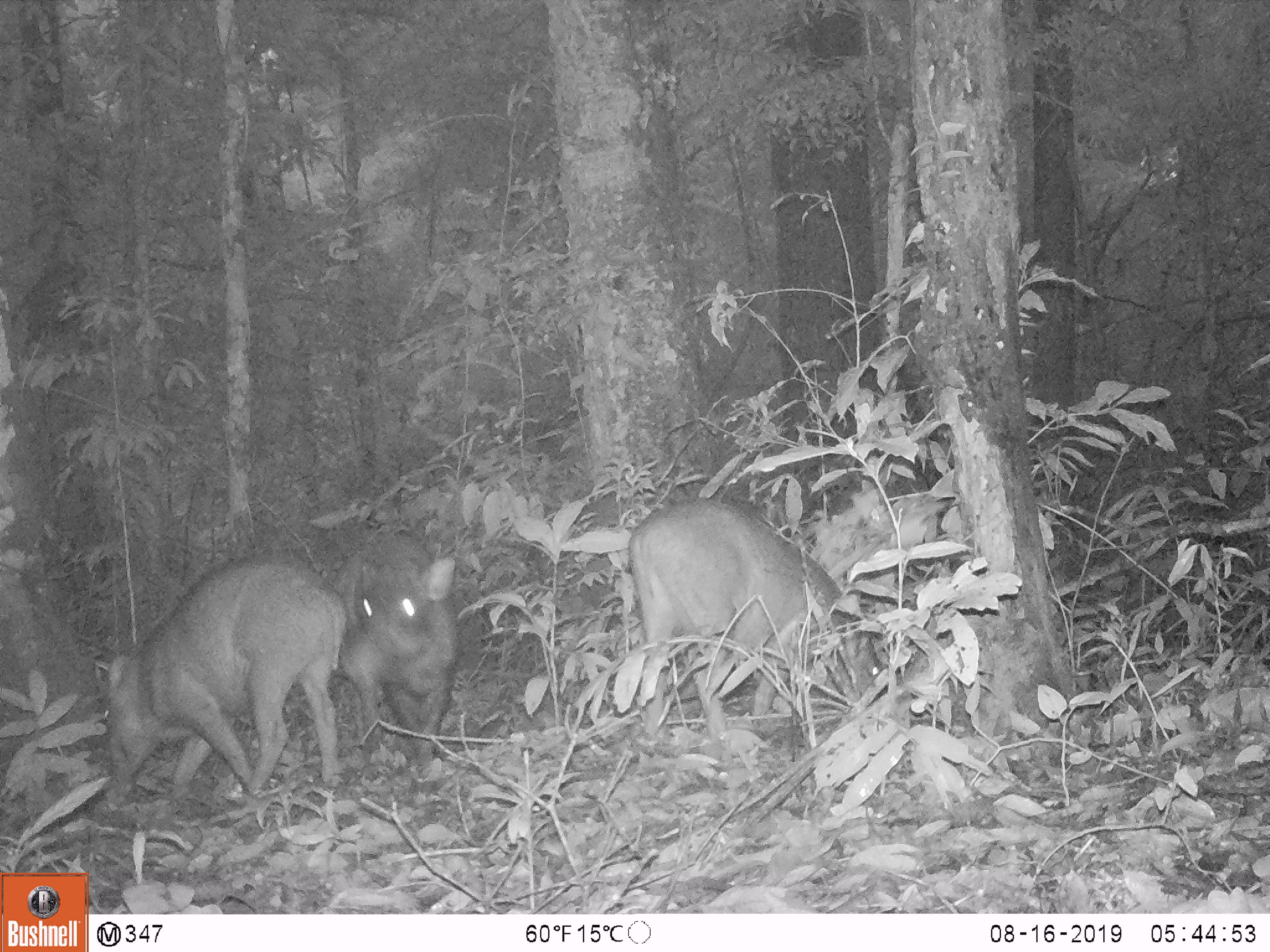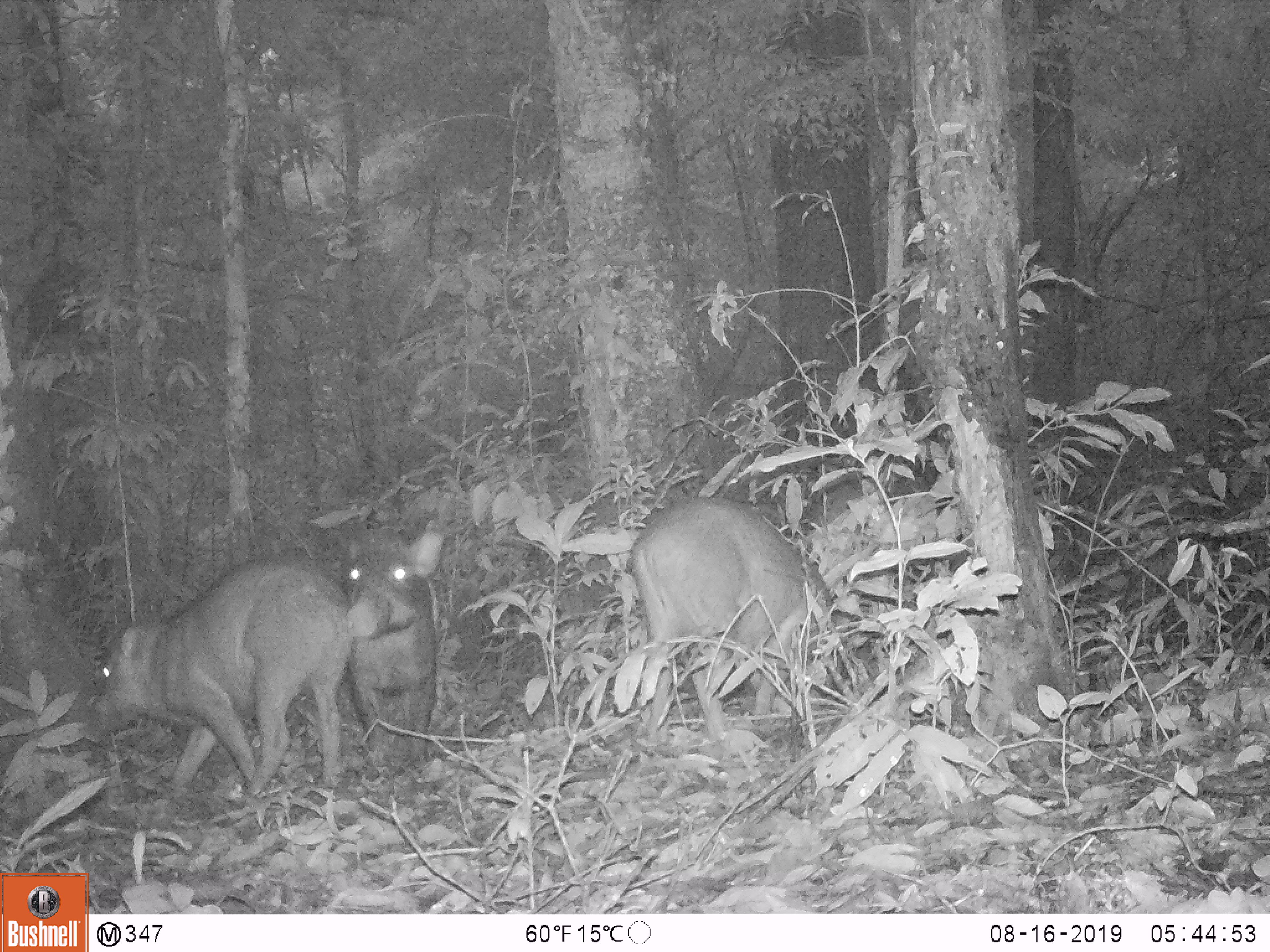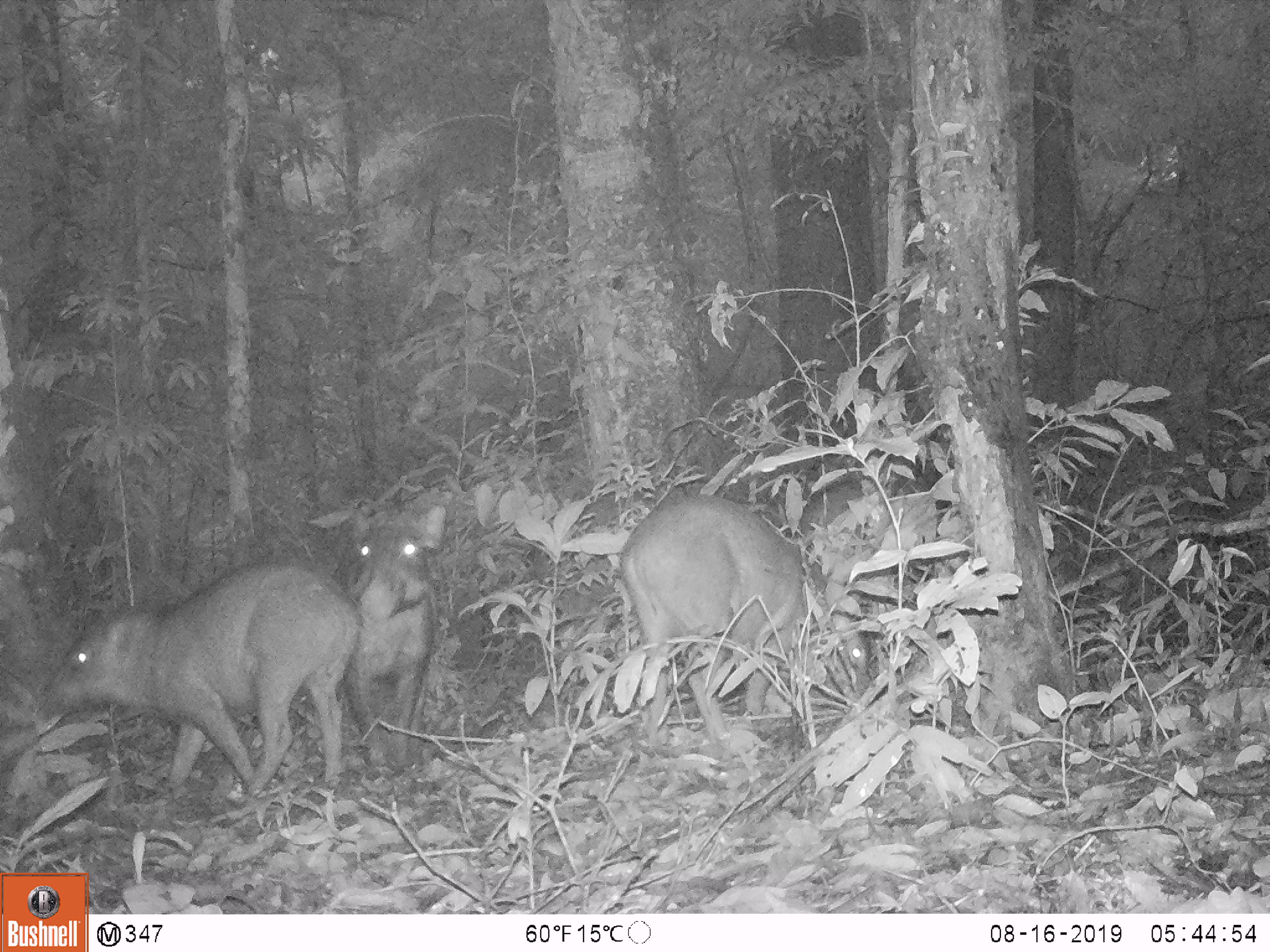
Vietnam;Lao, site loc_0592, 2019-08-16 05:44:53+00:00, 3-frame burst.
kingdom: Animalia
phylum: Chordata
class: Mammalia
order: Artiodactyla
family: Suidae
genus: Sus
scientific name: Sus scrofa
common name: eurasian wild pig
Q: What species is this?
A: Eurasian wild pig (Sus scrofa).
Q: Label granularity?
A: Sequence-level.